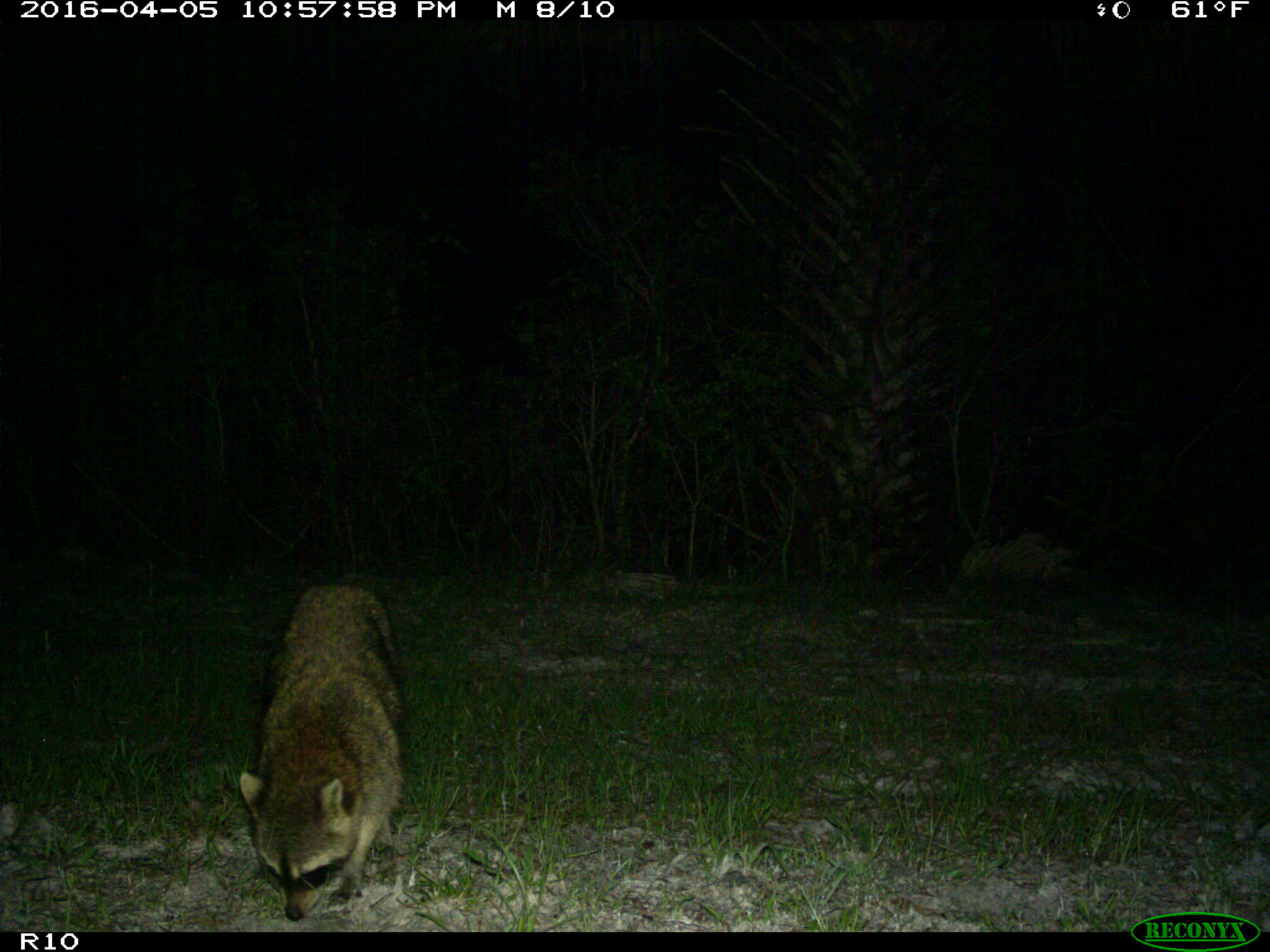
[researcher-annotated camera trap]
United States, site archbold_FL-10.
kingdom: Animalia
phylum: Chordata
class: Mammalia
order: Carnivora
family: Procyonidae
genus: Procyon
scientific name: Procyon lotor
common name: common raccoon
Procyon lotor (common raccoon).